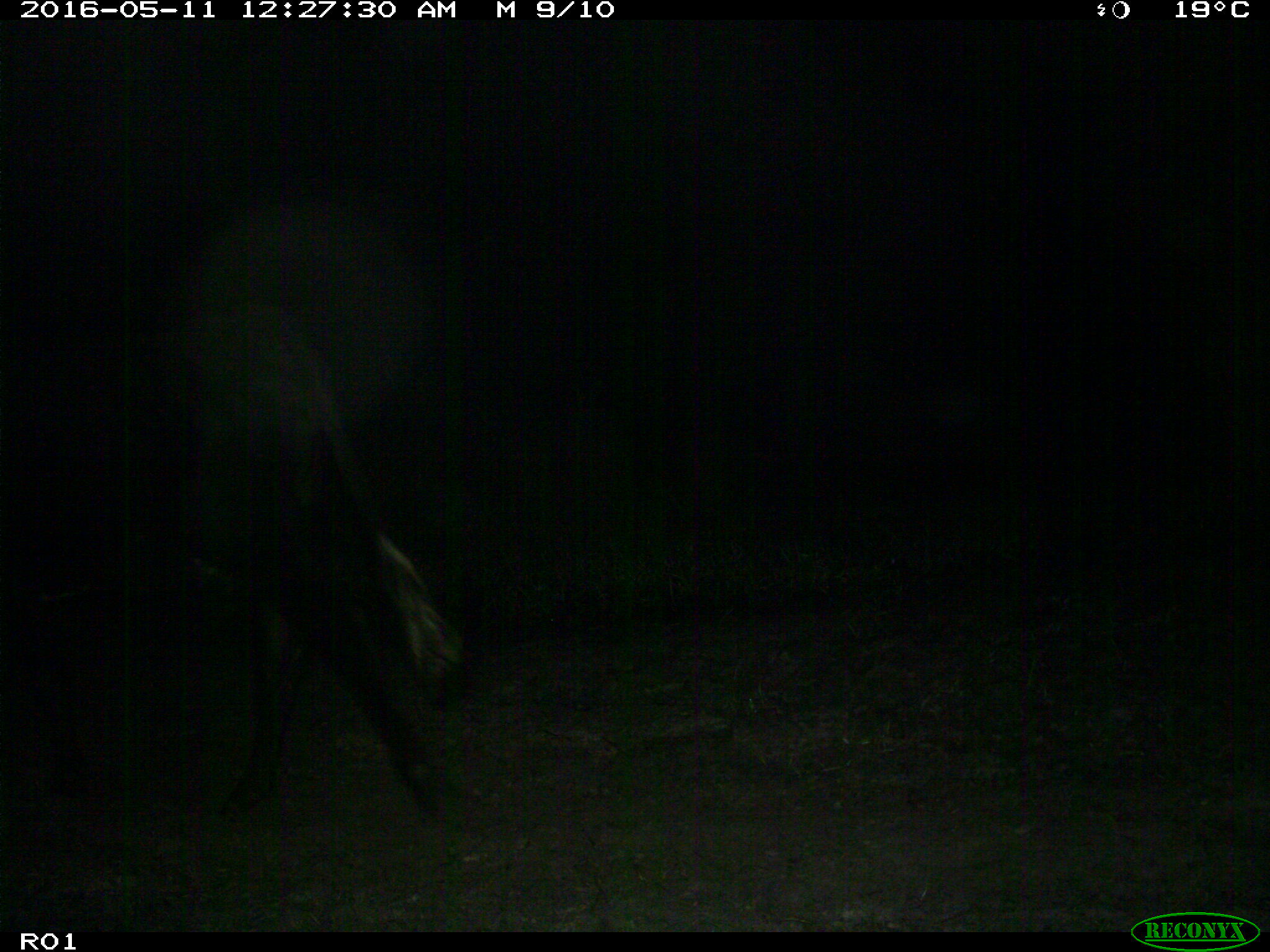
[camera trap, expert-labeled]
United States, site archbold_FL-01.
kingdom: Animalia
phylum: Chordata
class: Mammalia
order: Artiodactyla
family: Bovidae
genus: Bos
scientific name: Bos taurus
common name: domestic cow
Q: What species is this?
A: Bos taurus (domestic cow).